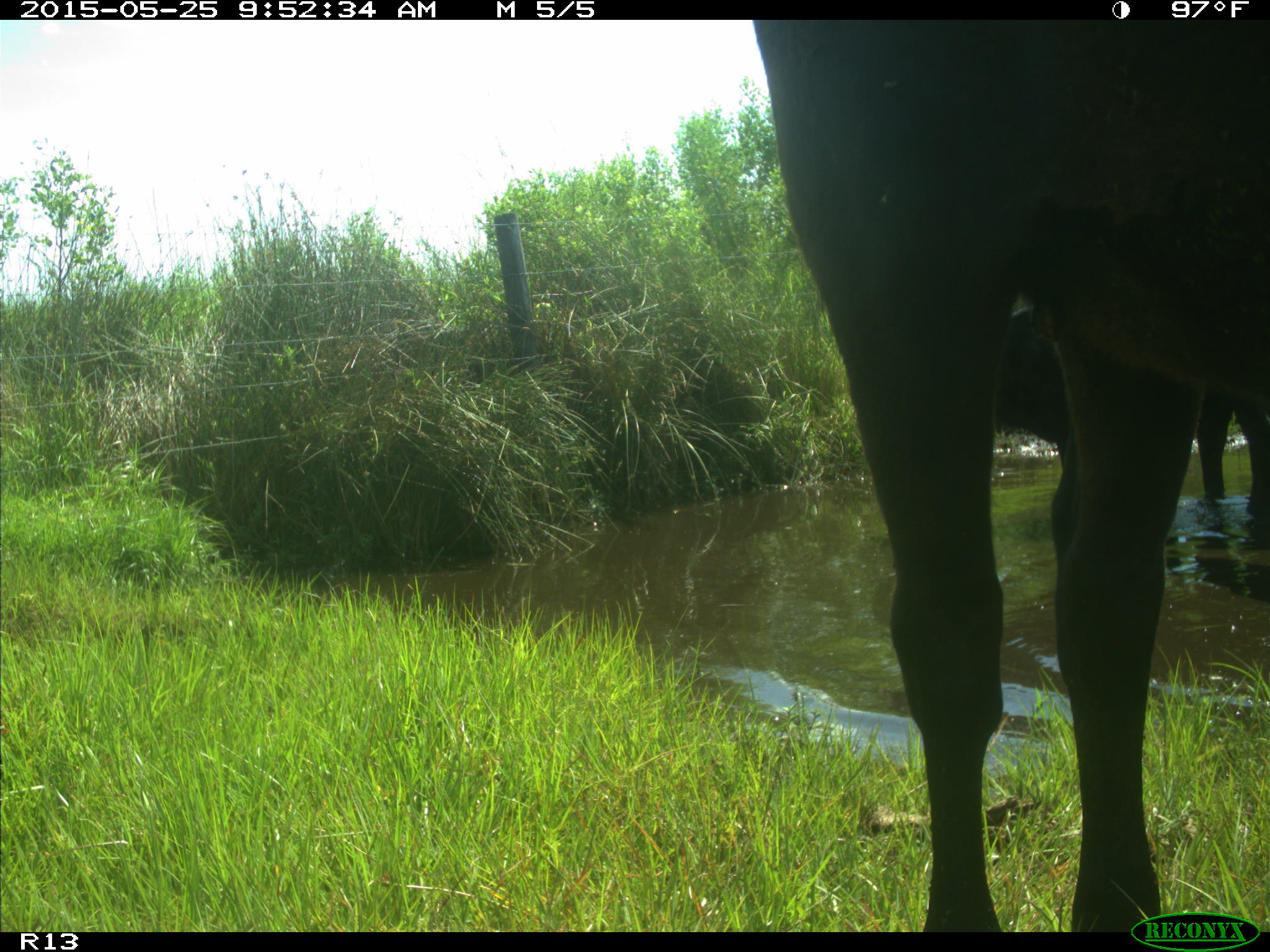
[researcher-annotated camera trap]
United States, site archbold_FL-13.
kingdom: Animalia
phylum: Chordata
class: Mammalia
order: Artiodactyla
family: Bovidae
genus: Bos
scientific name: Bos taurus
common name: domestic cow